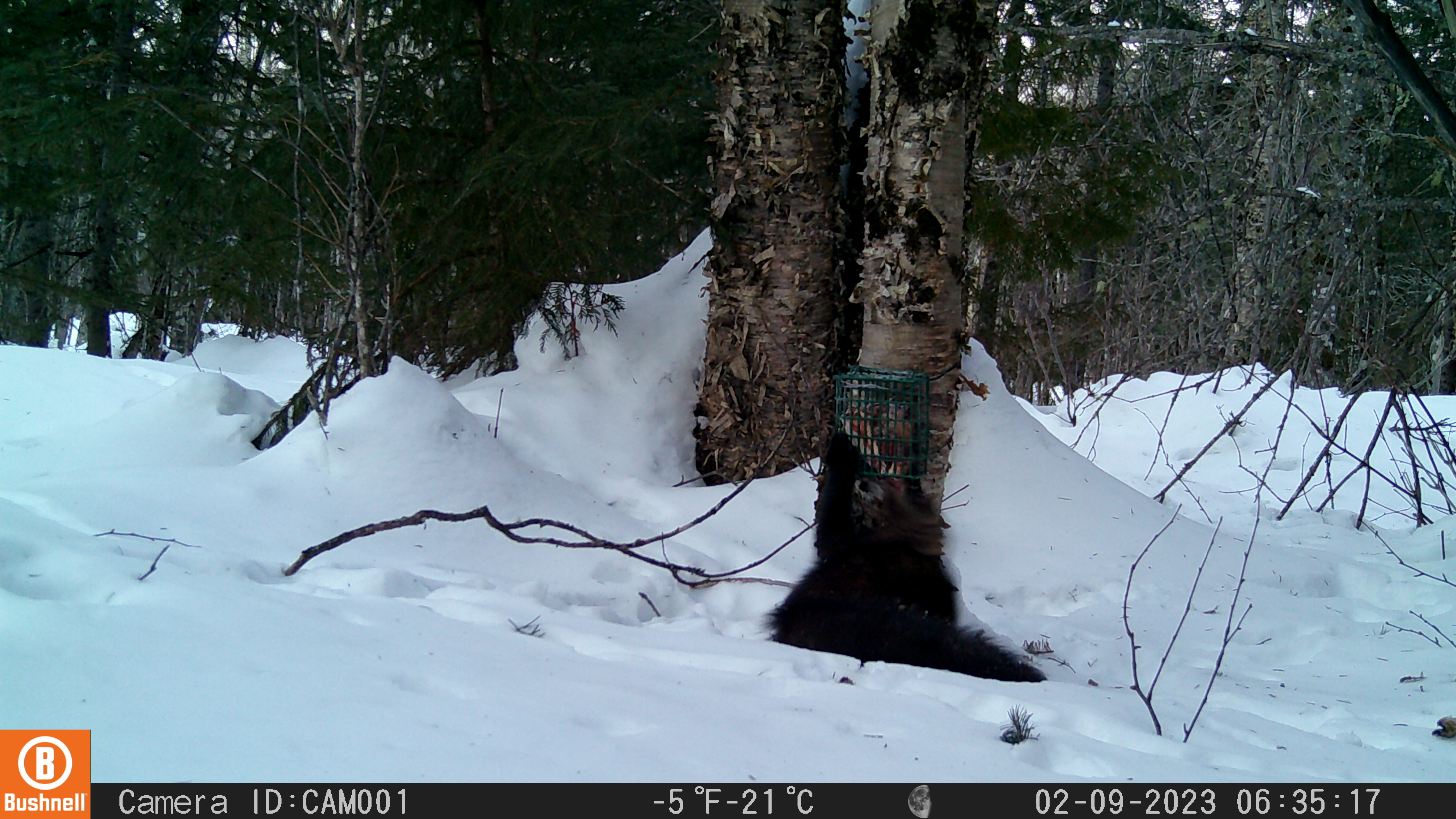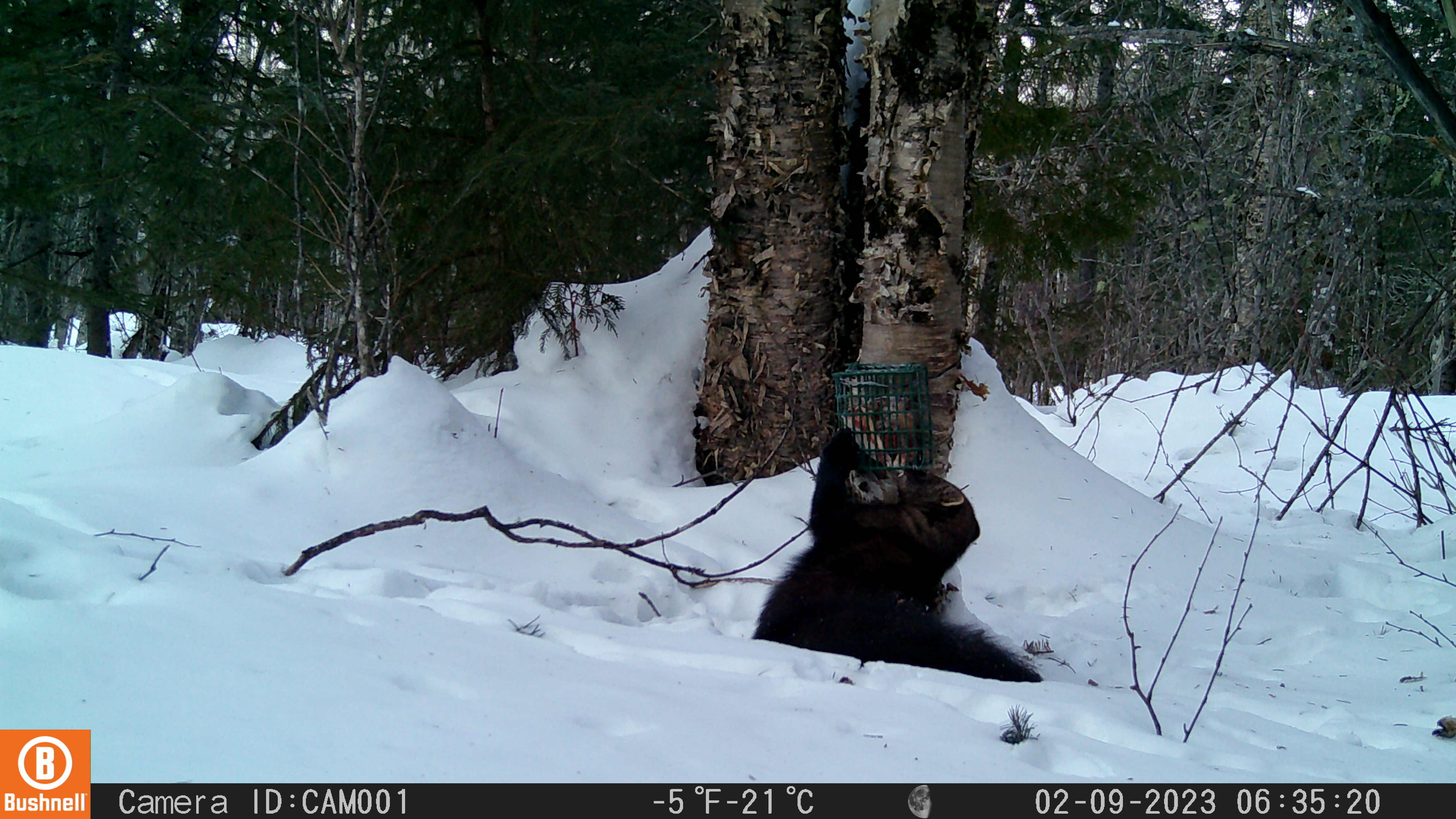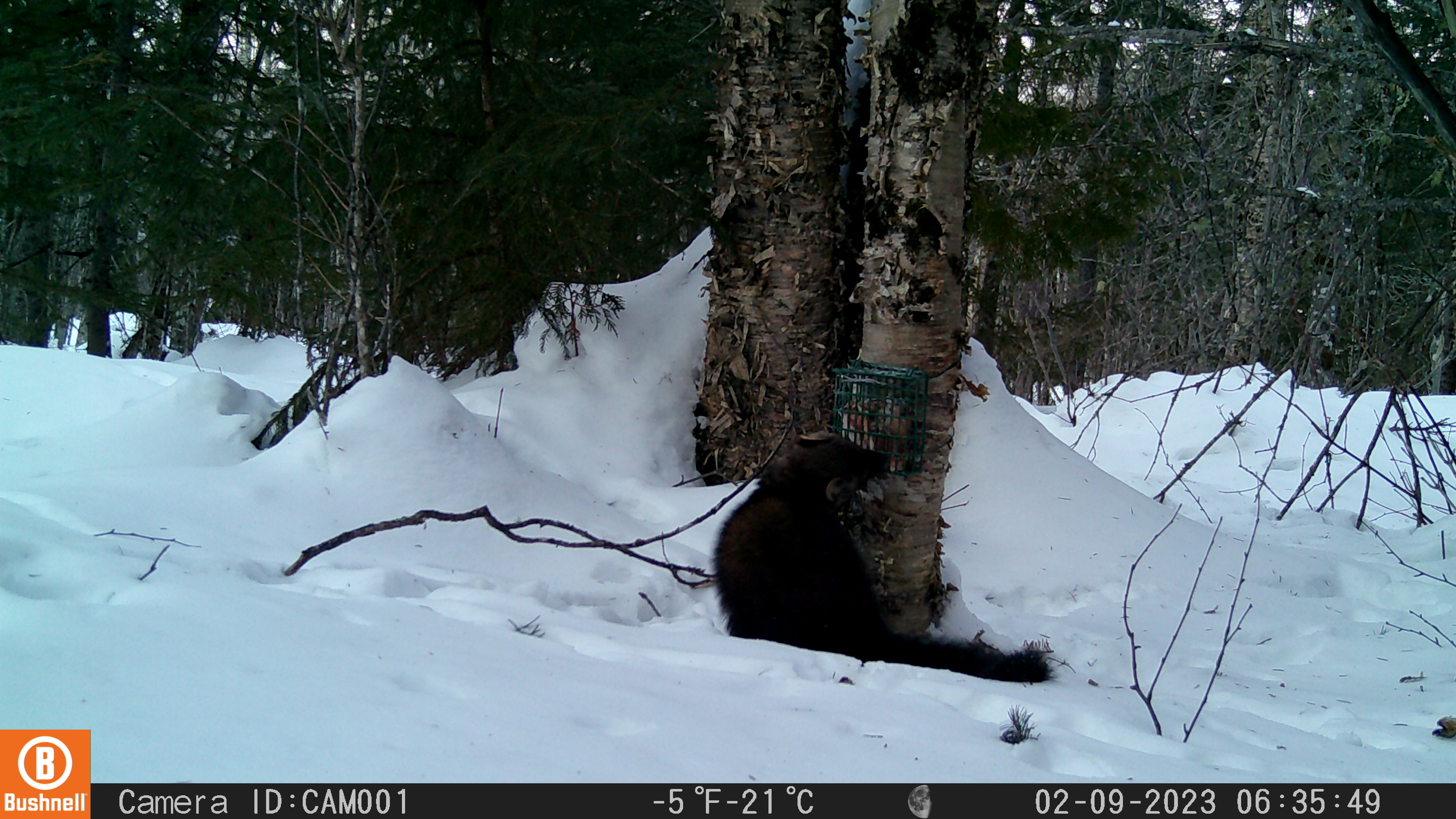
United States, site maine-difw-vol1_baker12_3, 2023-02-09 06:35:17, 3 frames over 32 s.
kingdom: Animalia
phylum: Chordata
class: Mammalia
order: Carnivora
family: Mustelidae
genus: Pekania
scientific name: Pekania pennanti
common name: fisher